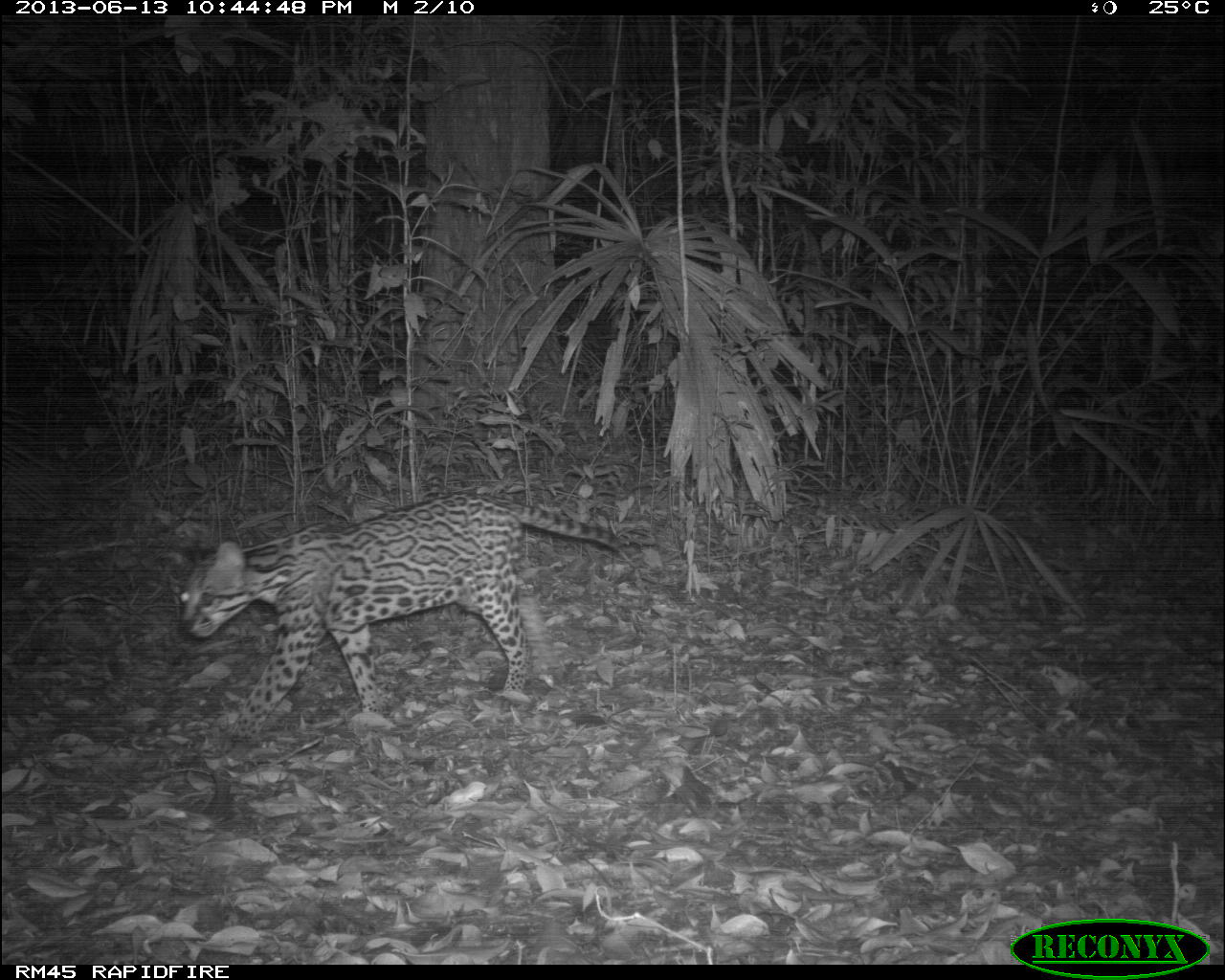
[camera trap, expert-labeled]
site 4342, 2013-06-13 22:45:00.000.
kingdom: Animalia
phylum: Chordata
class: Mammalia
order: Carnivora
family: Felidae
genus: Leopardus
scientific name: Leopardus pardalis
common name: ocelot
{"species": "Leopardus pardalis (ocelot)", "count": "1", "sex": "female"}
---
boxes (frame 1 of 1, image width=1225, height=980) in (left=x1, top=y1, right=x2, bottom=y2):
leopardus pardalis: (left=165, top=493, right=623, bottom=738)